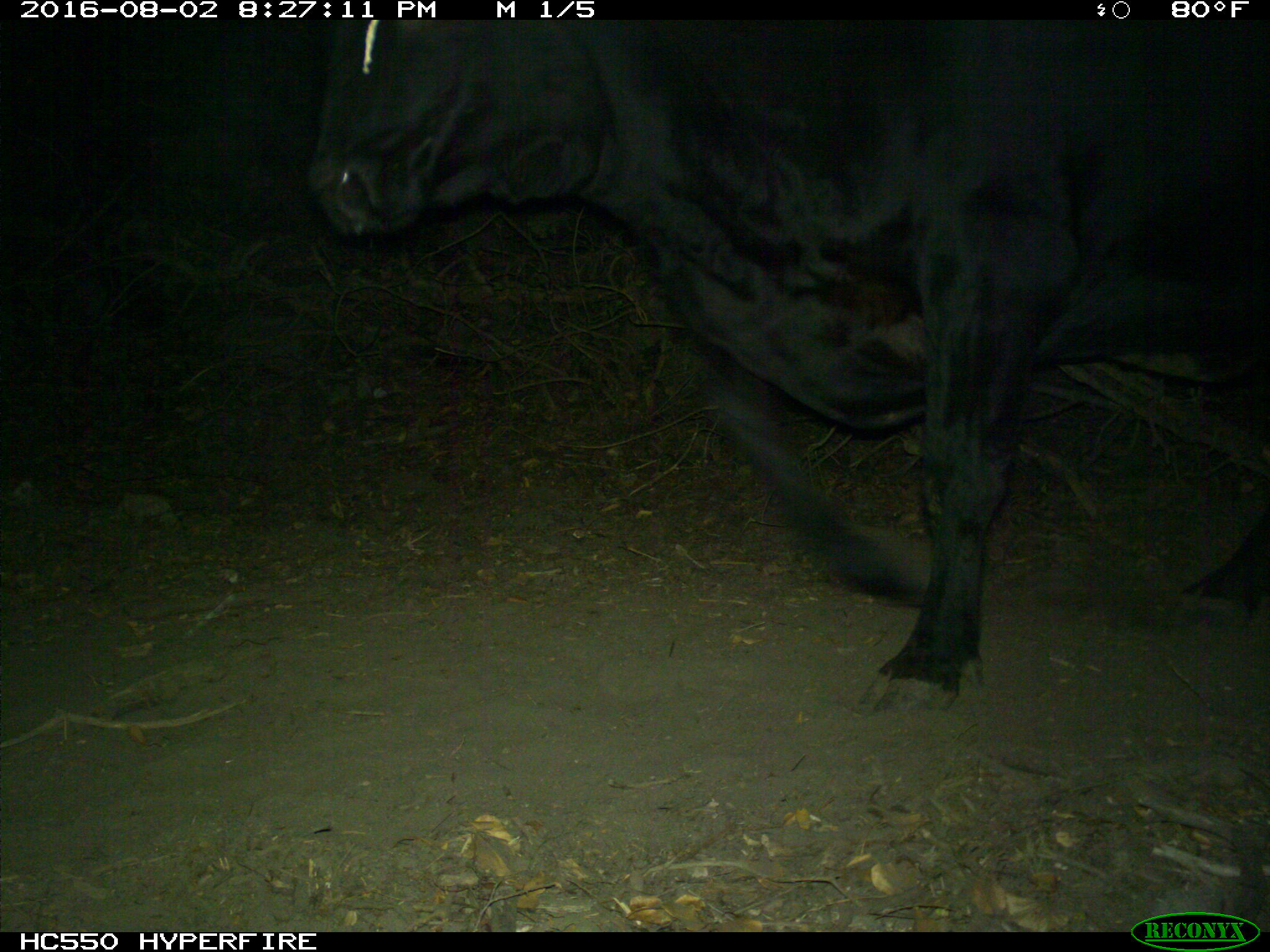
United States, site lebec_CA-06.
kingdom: Animalia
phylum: Chordata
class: Mammalia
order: Artiodactyla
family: Bovidae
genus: Bos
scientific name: Bos taurus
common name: domestic cow